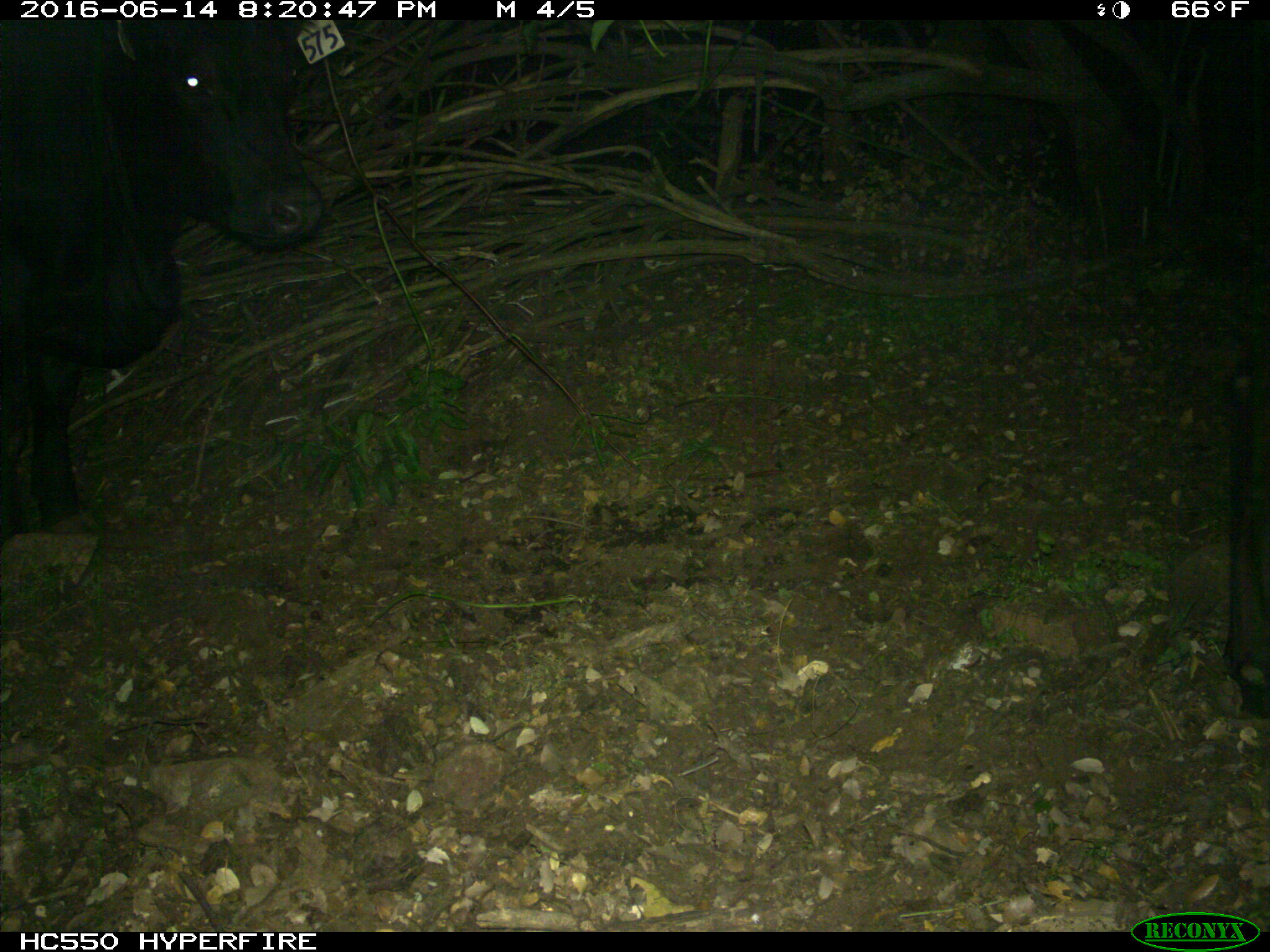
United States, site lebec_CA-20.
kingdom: Animalia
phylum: Chordata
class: Mammalia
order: Artiodactyla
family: Bovidae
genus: Bos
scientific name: Bos taurus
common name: domestic cow